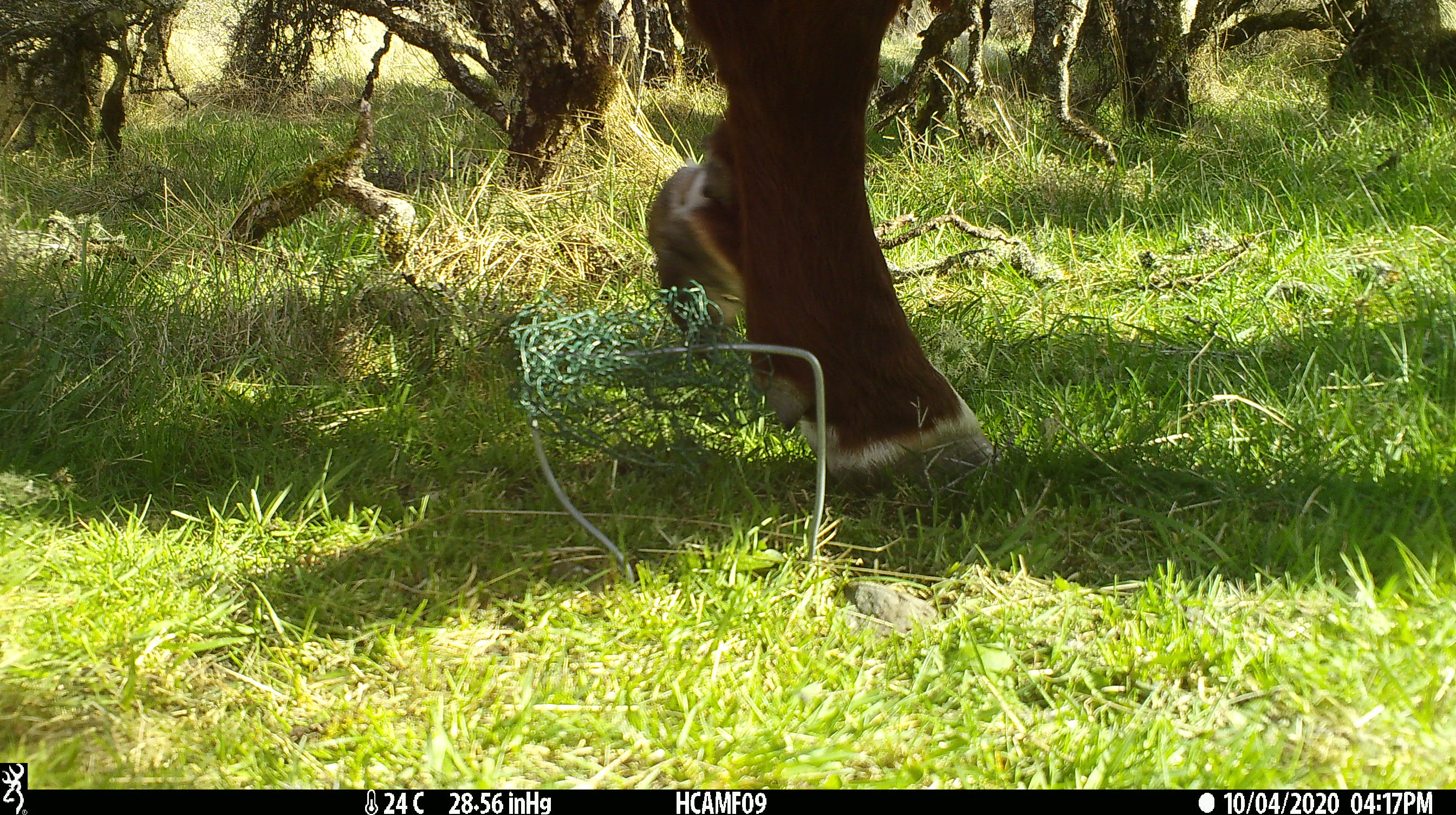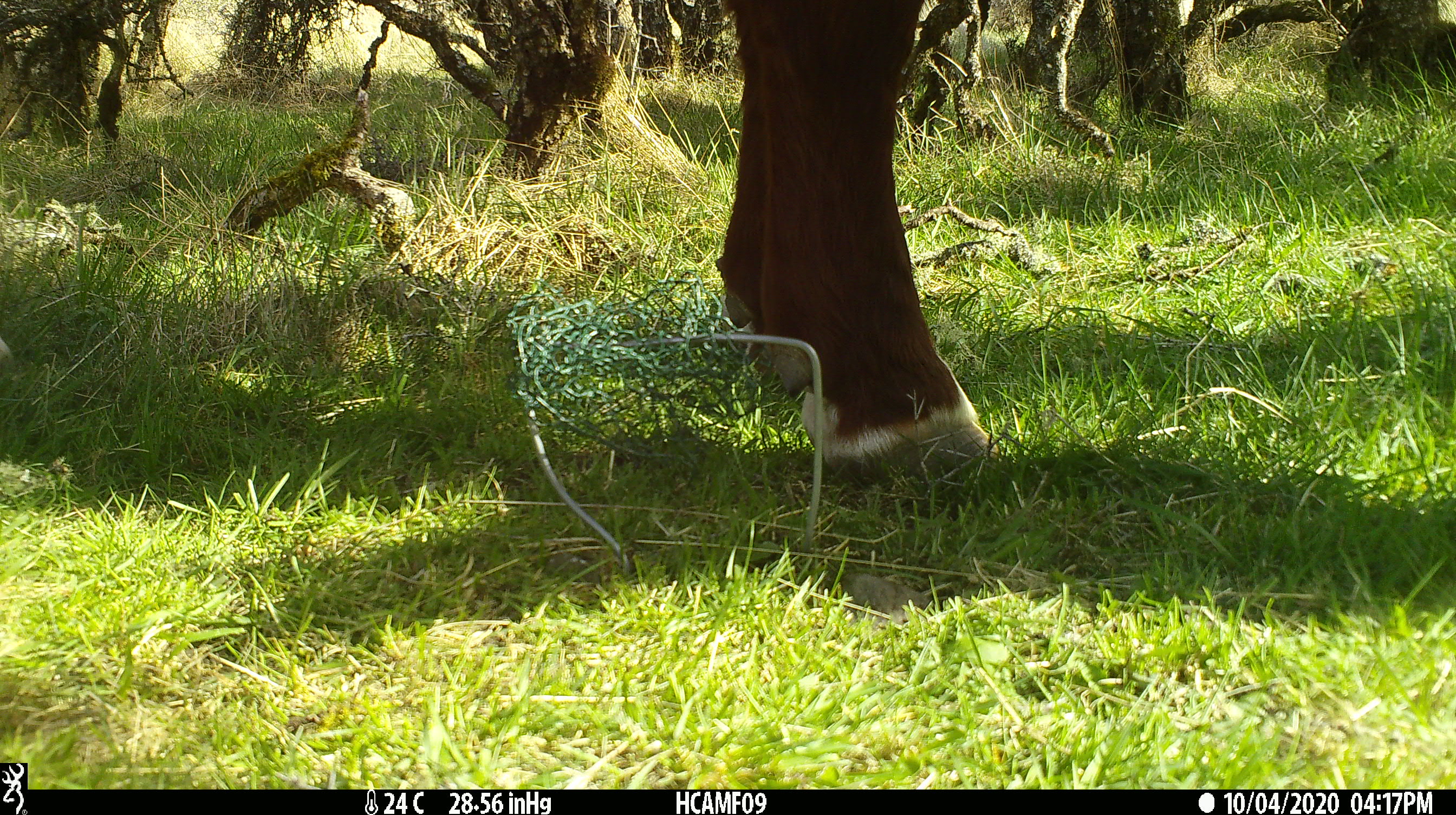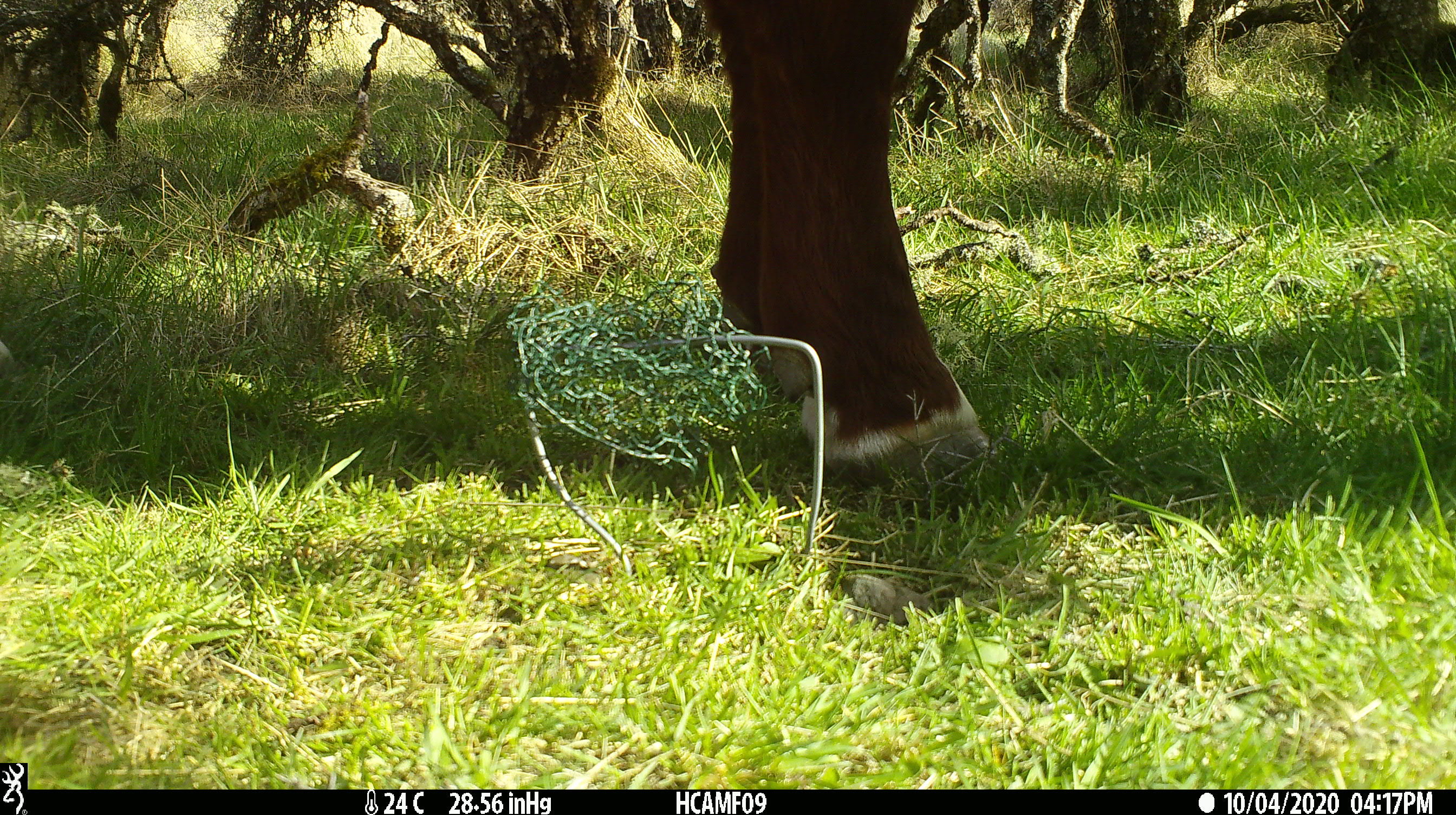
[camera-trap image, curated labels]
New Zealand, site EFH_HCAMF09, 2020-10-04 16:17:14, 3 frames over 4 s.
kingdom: Animalia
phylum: Chordata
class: Mammalia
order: Artiodactyla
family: Bovidae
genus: Bos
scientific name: Bos taurus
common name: domestic cow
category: cow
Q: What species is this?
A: Cow (domestic cow) (Bos taurus).